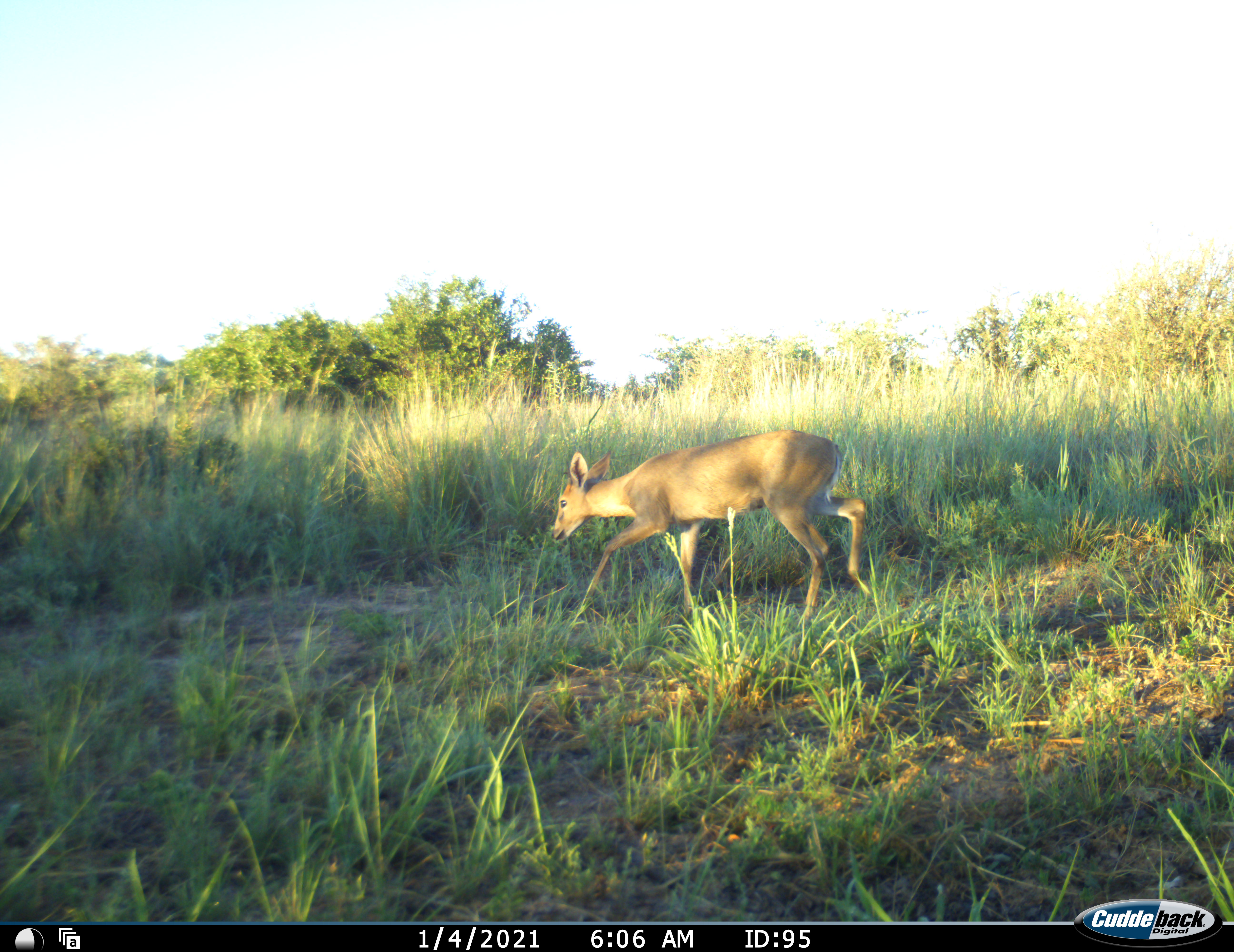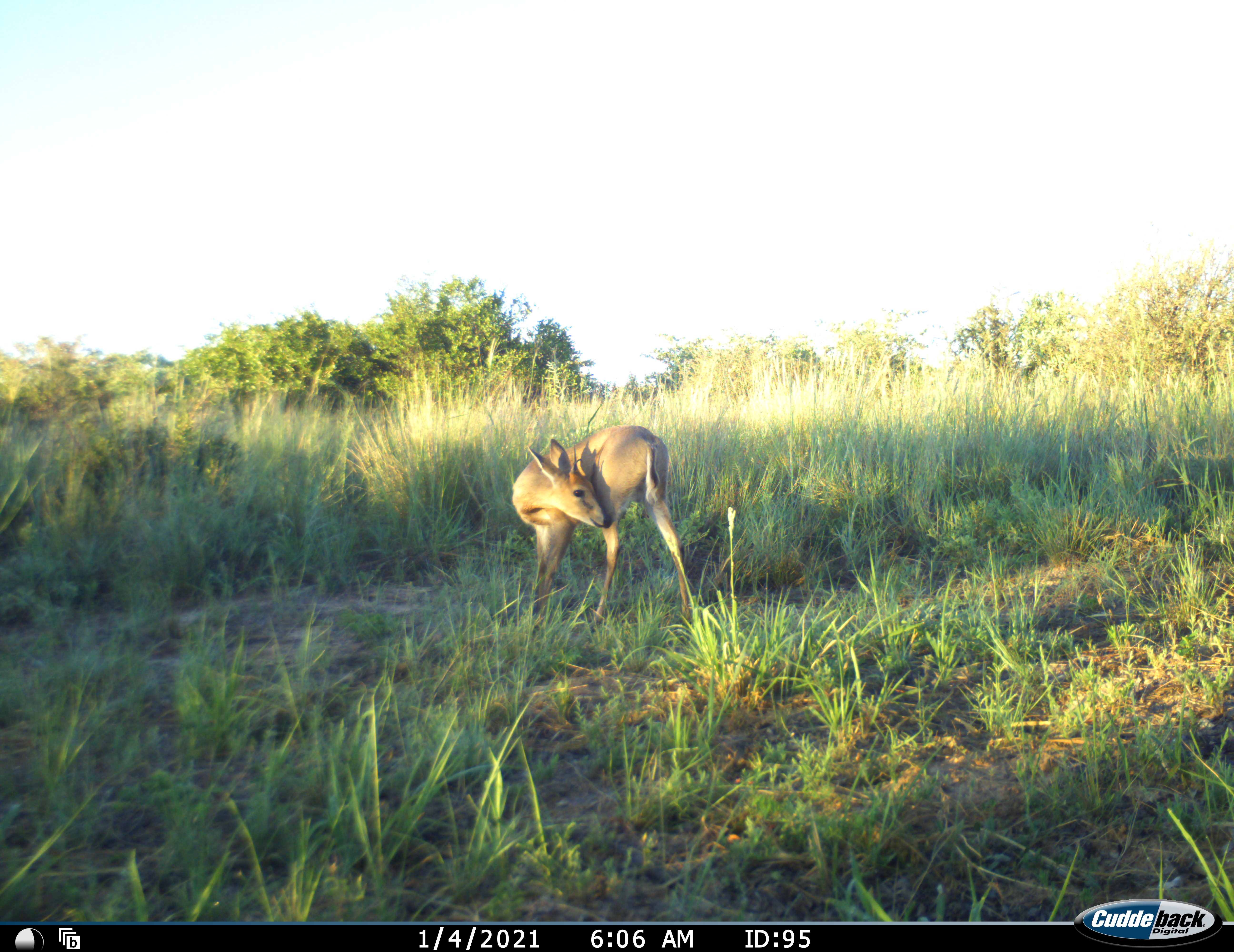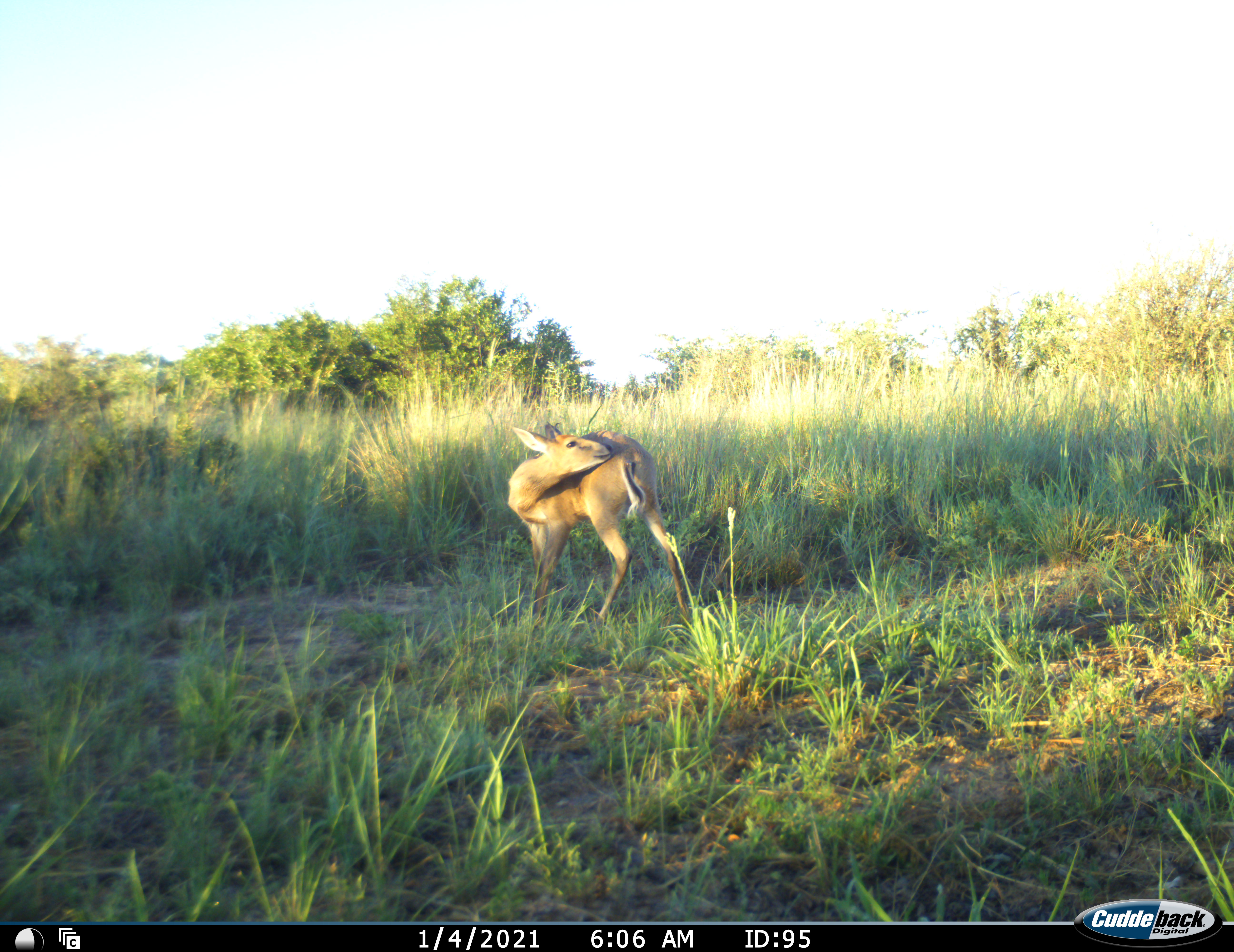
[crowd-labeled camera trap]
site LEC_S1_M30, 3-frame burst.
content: unidentified animal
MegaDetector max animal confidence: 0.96